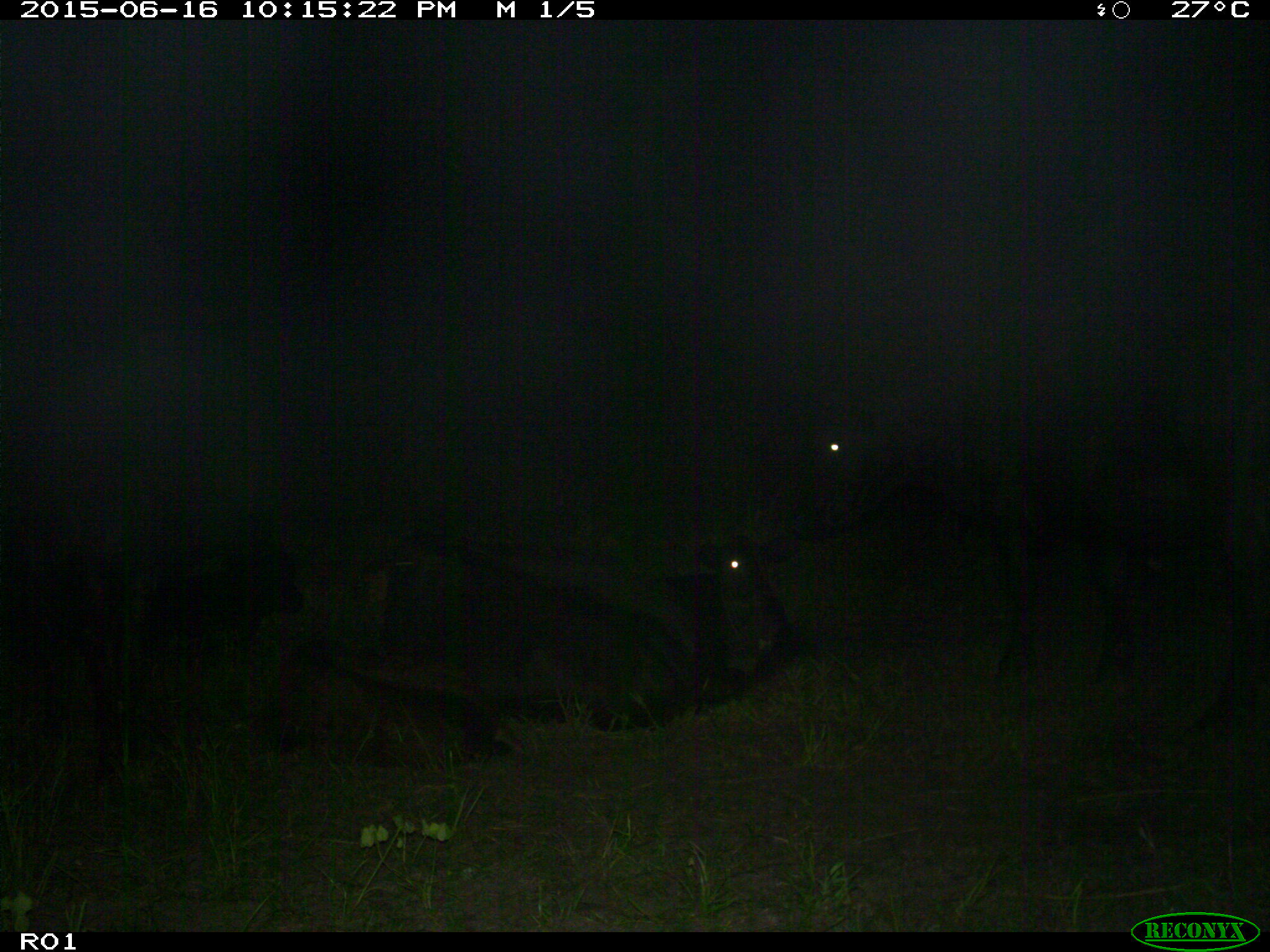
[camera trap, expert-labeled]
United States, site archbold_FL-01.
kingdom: Animalia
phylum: Chordata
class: Mammalia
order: Artiodactyla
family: Bovidae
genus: Bos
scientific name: Bos taurus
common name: domestic cow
Bos taurus (domestic cow).